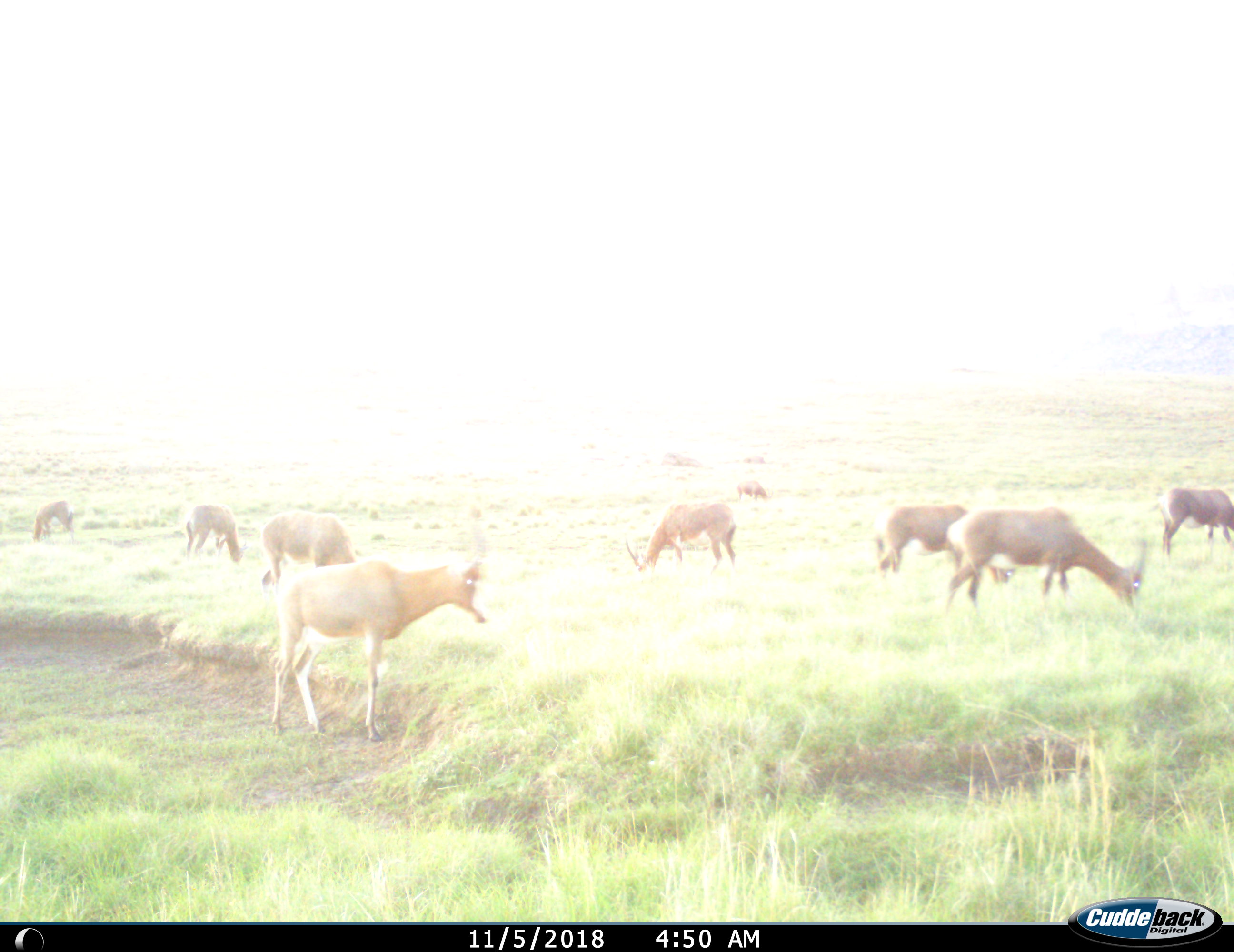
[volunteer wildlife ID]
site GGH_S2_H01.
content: unidentified animal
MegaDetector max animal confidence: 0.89